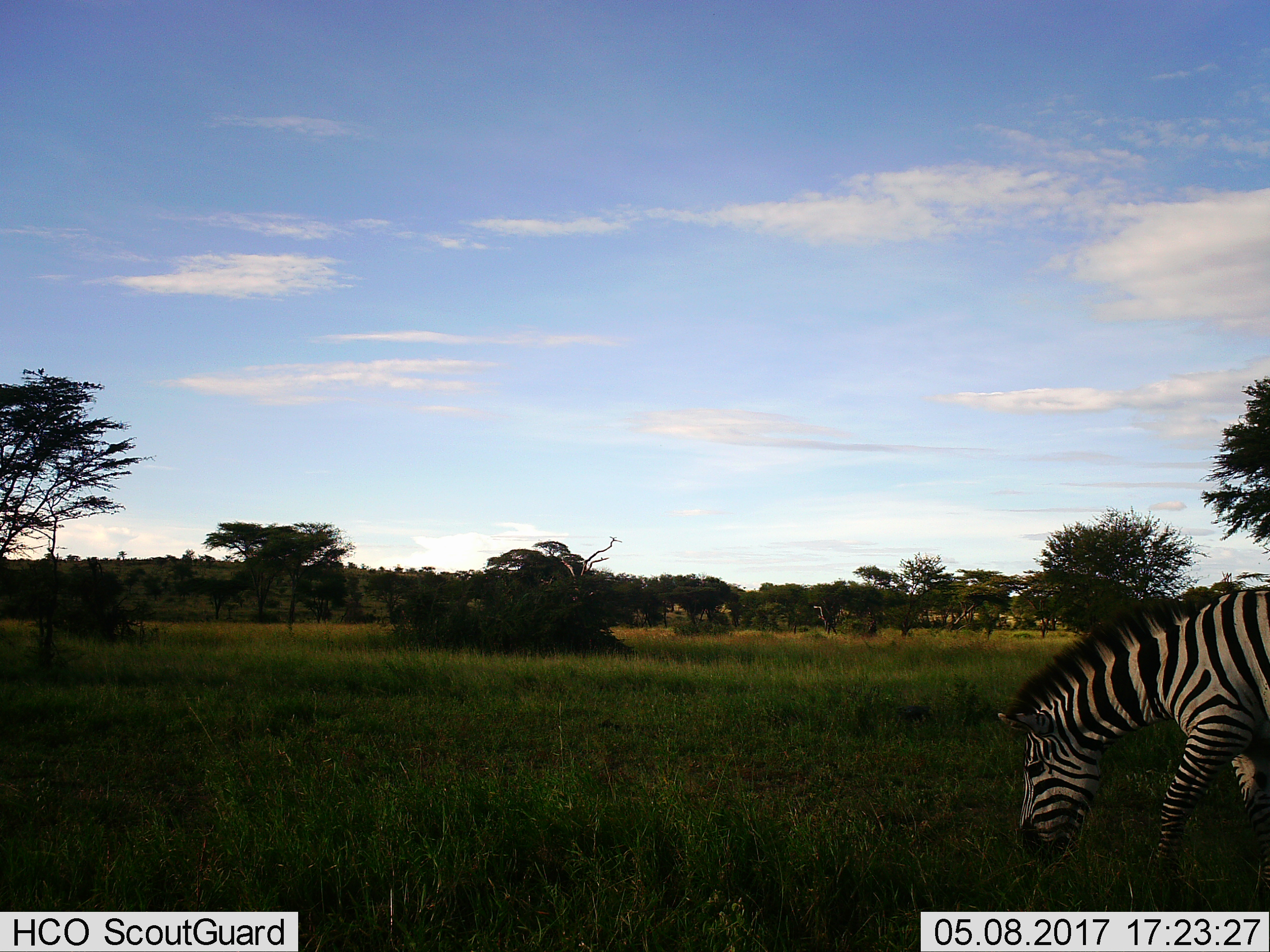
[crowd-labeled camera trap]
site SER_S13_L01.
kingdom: Animalia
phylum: Chordata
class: Mammalia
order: Perissodactyla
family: Equidae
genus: Equus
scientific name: Equus quagga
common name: plains zebra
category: zebraplains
Zebraplains (plains zebra) (Equus quagga), count 1. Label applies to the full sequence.